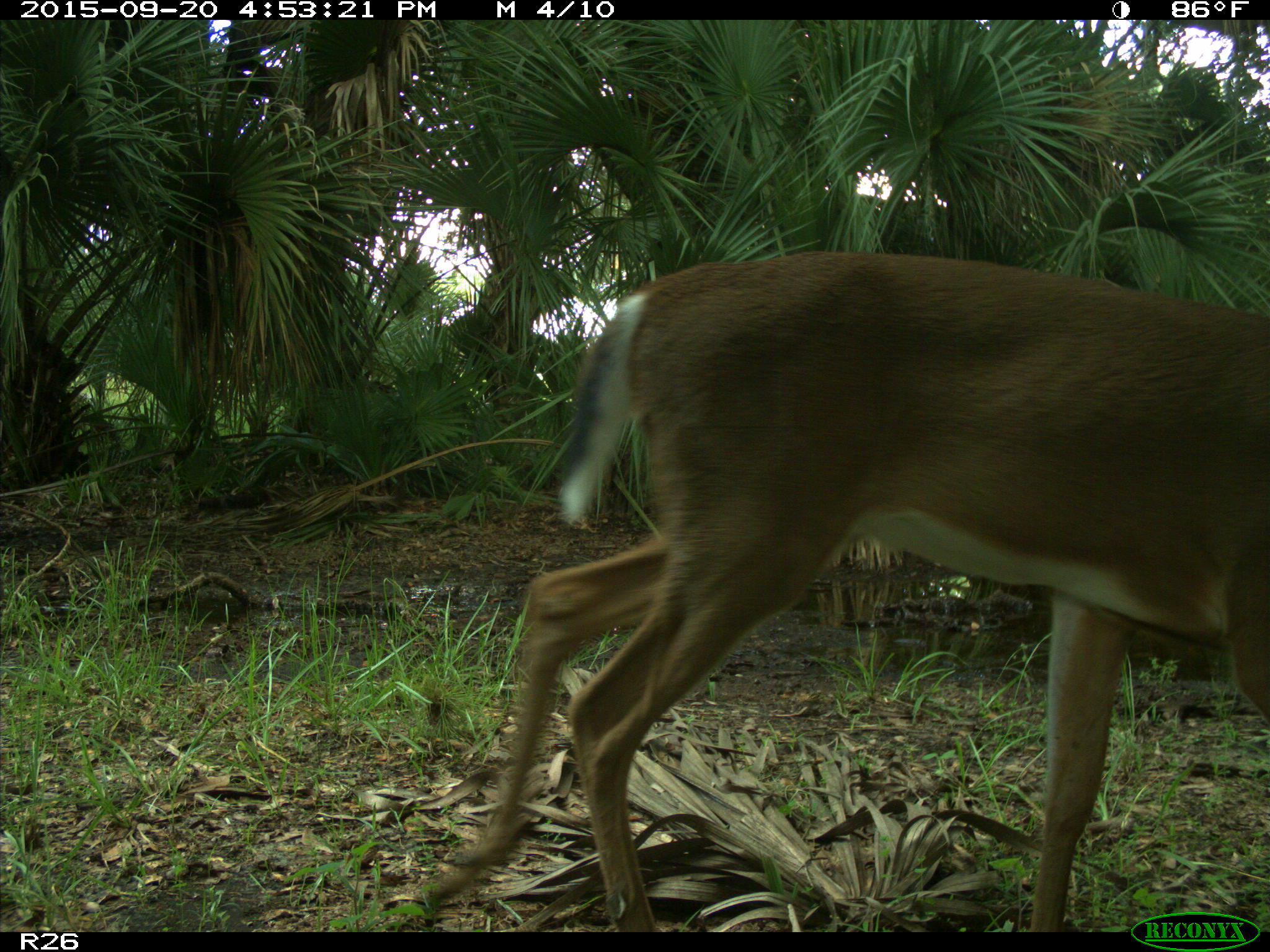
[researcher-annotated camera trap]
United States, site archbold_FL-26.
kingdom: Animalia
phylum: Chordata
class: Mammalia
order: Artiodactyla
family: Cervidae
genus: Odocoileus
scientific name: Odocoileus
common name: deer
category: unidentified deer